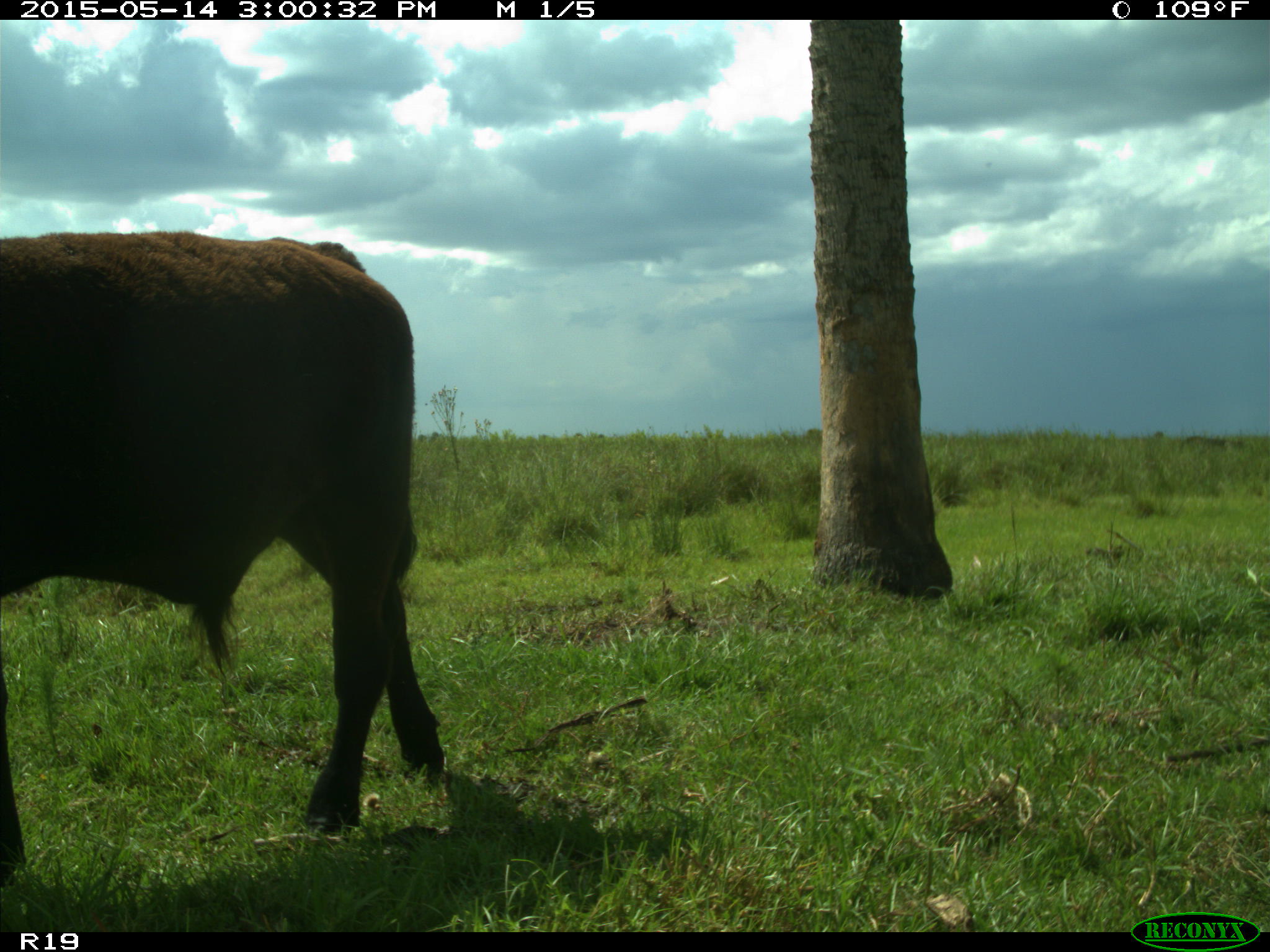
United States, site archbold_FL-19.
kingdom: Animalia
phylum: Chordata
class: Mammalia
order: Artiodactyla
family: Bovidae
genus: Bos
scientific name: Bos taurus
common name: domestic cow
Bos taurus (domestic cow).